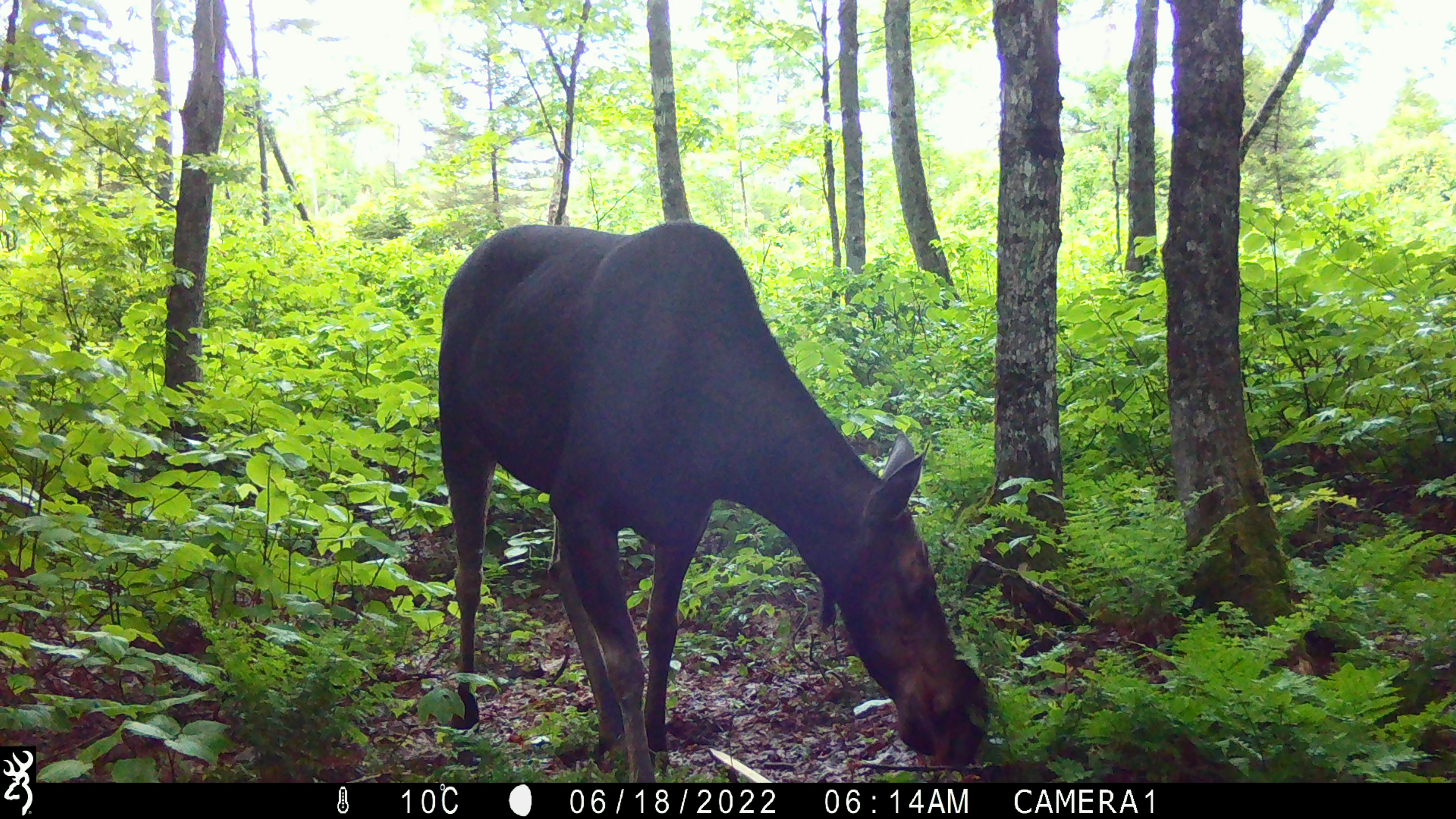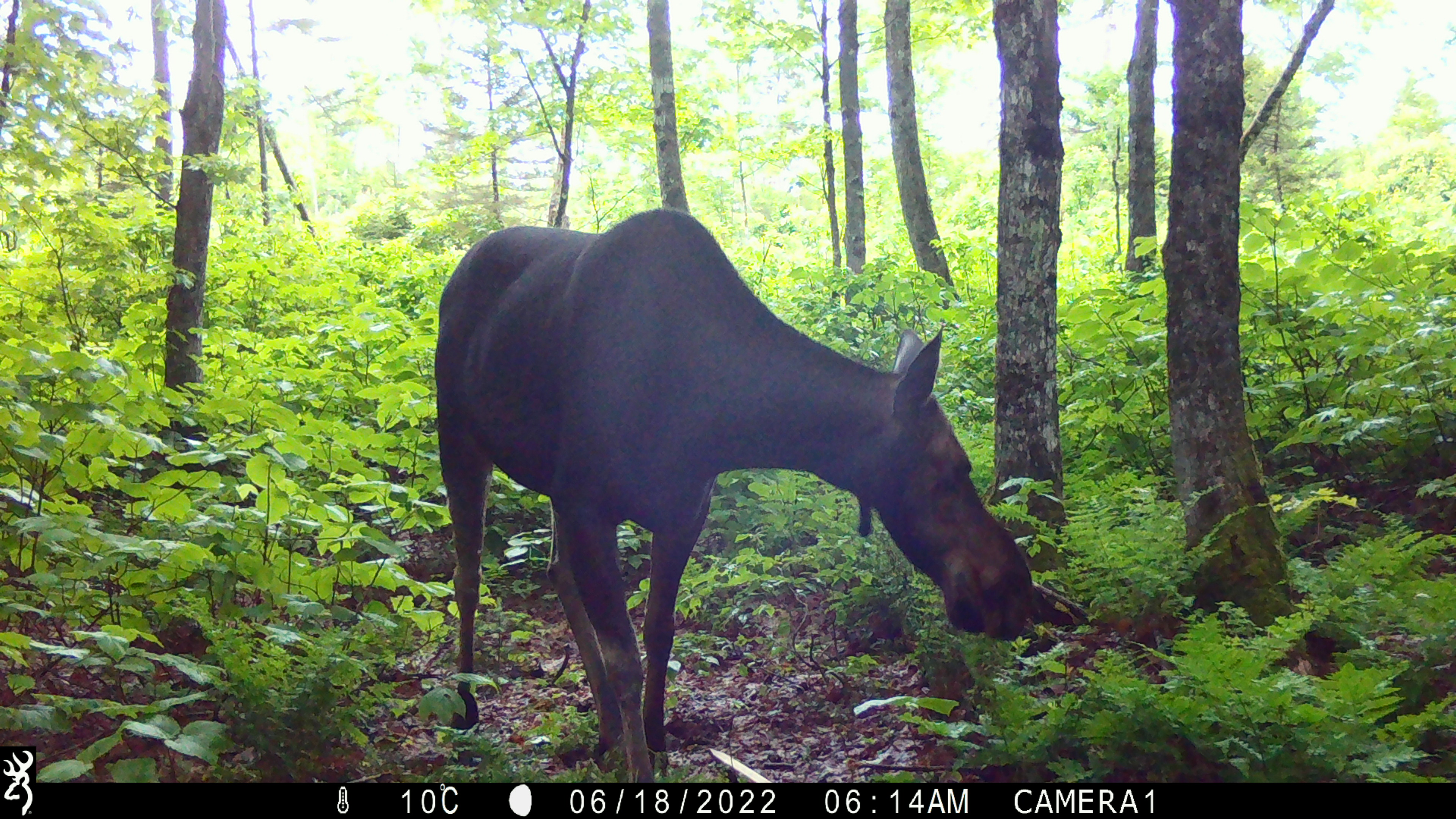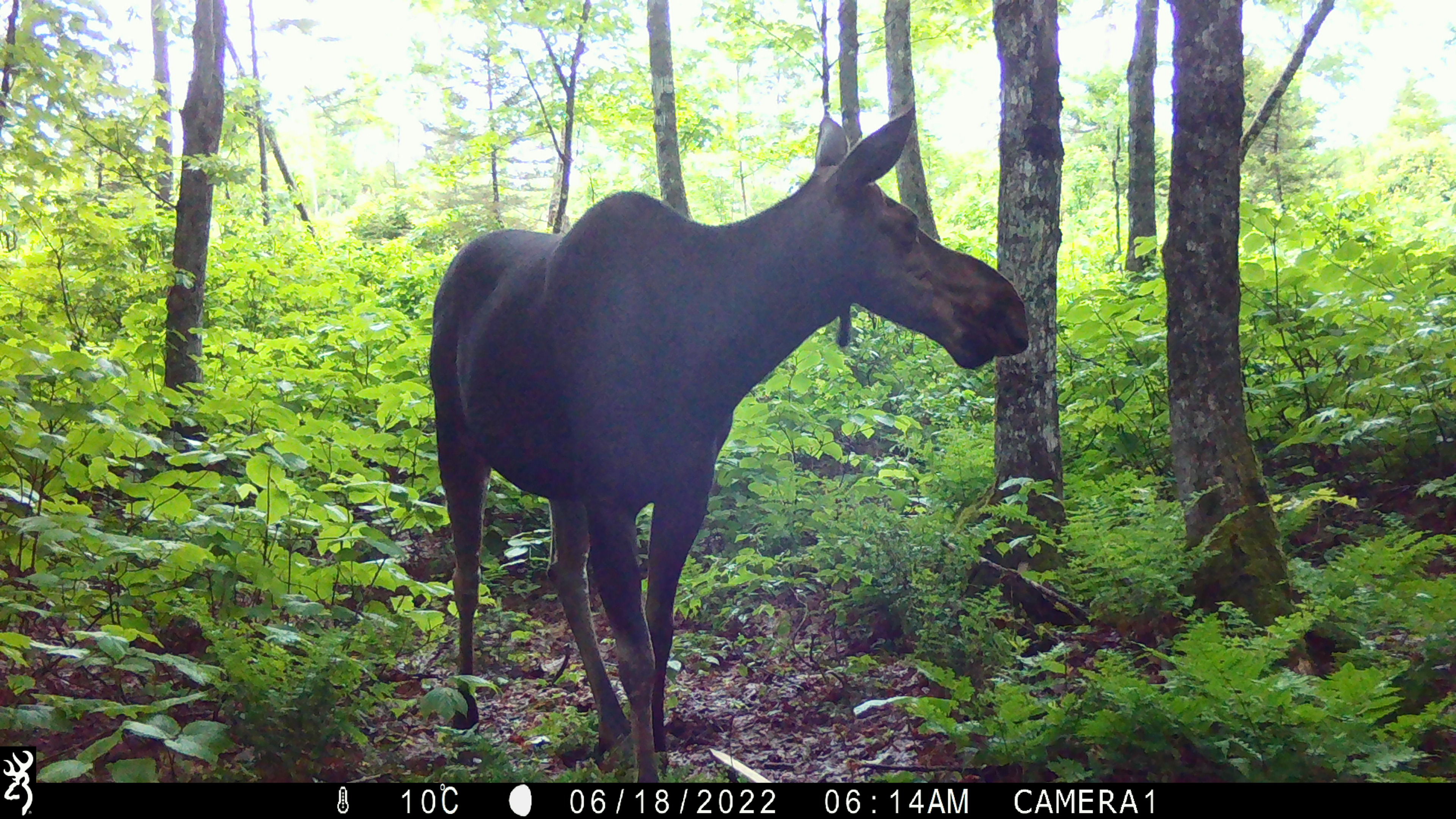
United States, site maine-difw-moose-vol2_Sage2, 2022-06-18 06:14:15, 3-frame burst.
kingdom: Animalia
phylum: Chordata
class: Mammalia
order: Artiodactyla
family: Cervidae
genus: Alces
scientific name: Alces alces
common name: moose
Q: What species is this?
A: Moose (Alces alces).